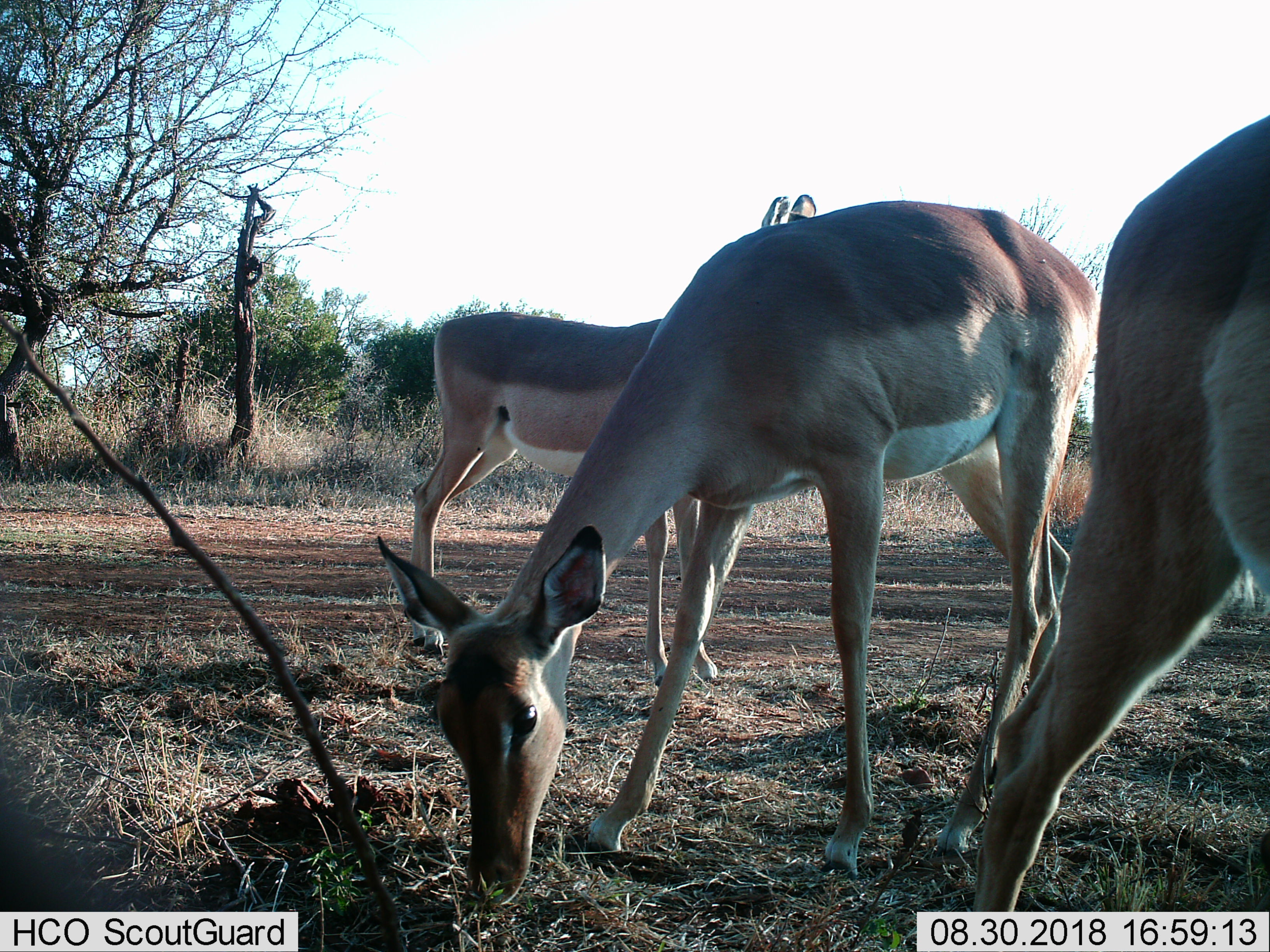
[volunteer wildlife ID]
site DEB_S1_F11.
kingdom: Animalia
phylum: Chordata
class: Mammalia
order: Artiodactyla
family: Bovidae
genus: Aepyceros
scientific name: Aepyceros melampus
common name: impala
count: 3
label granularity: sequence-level